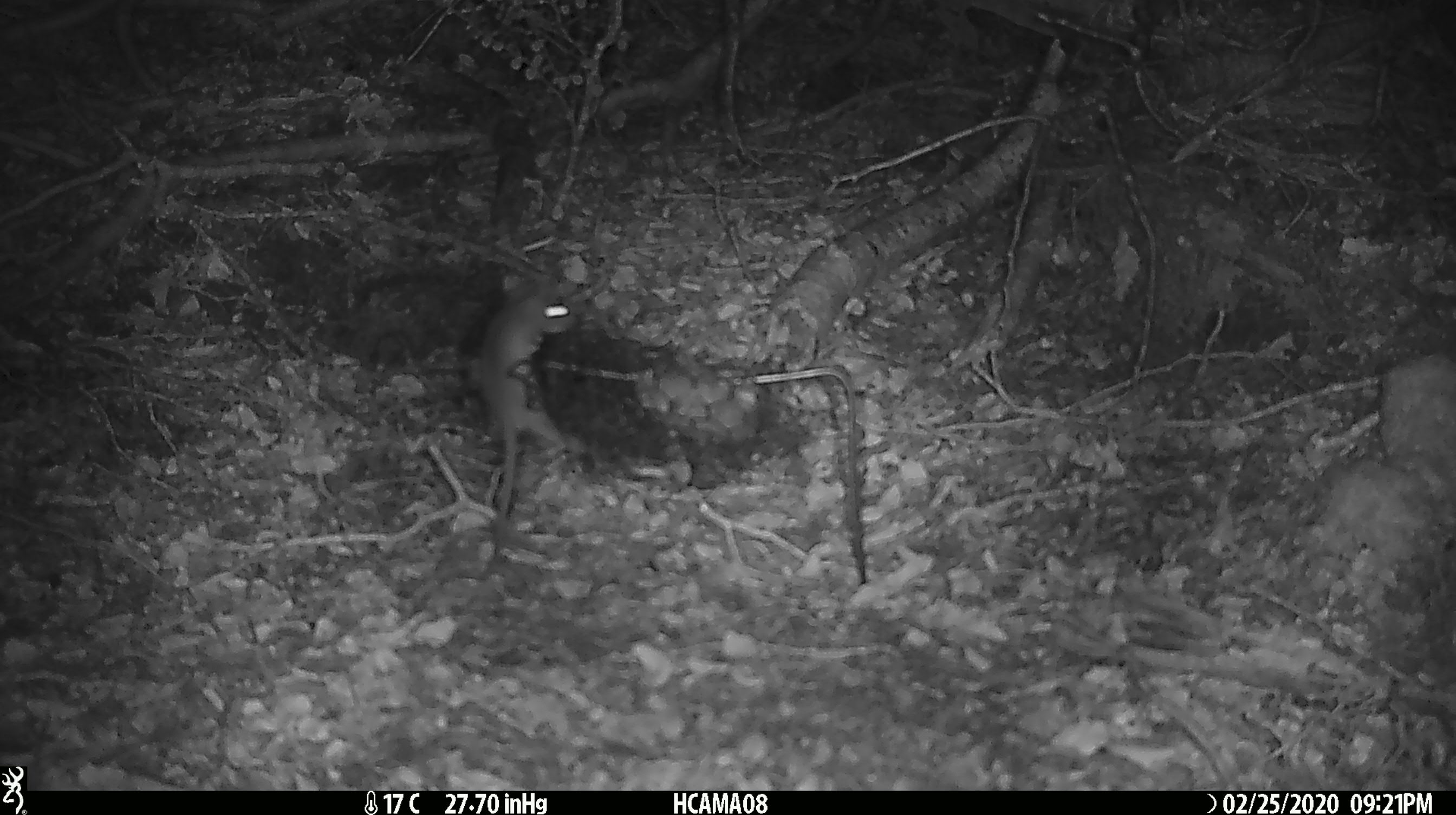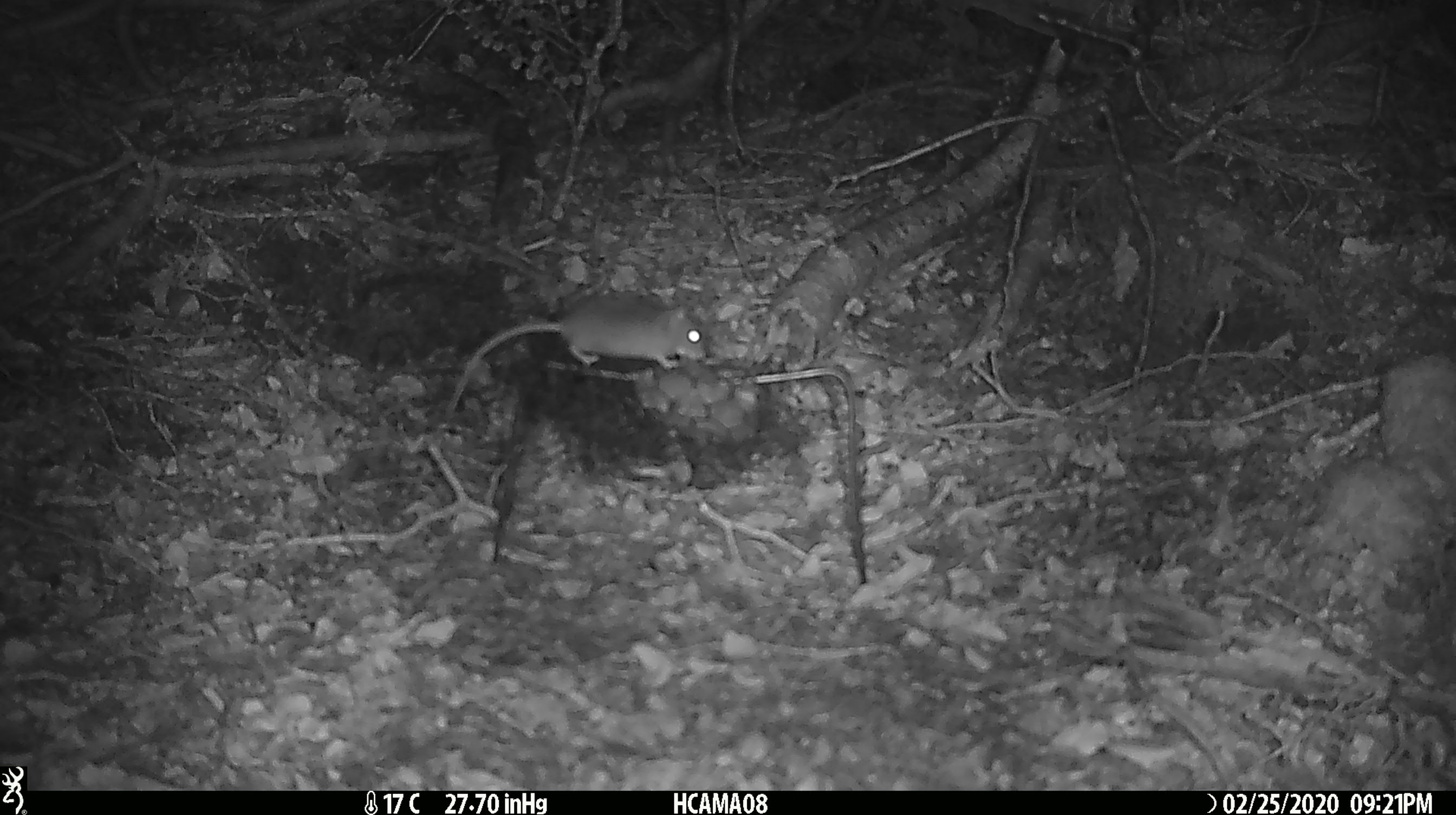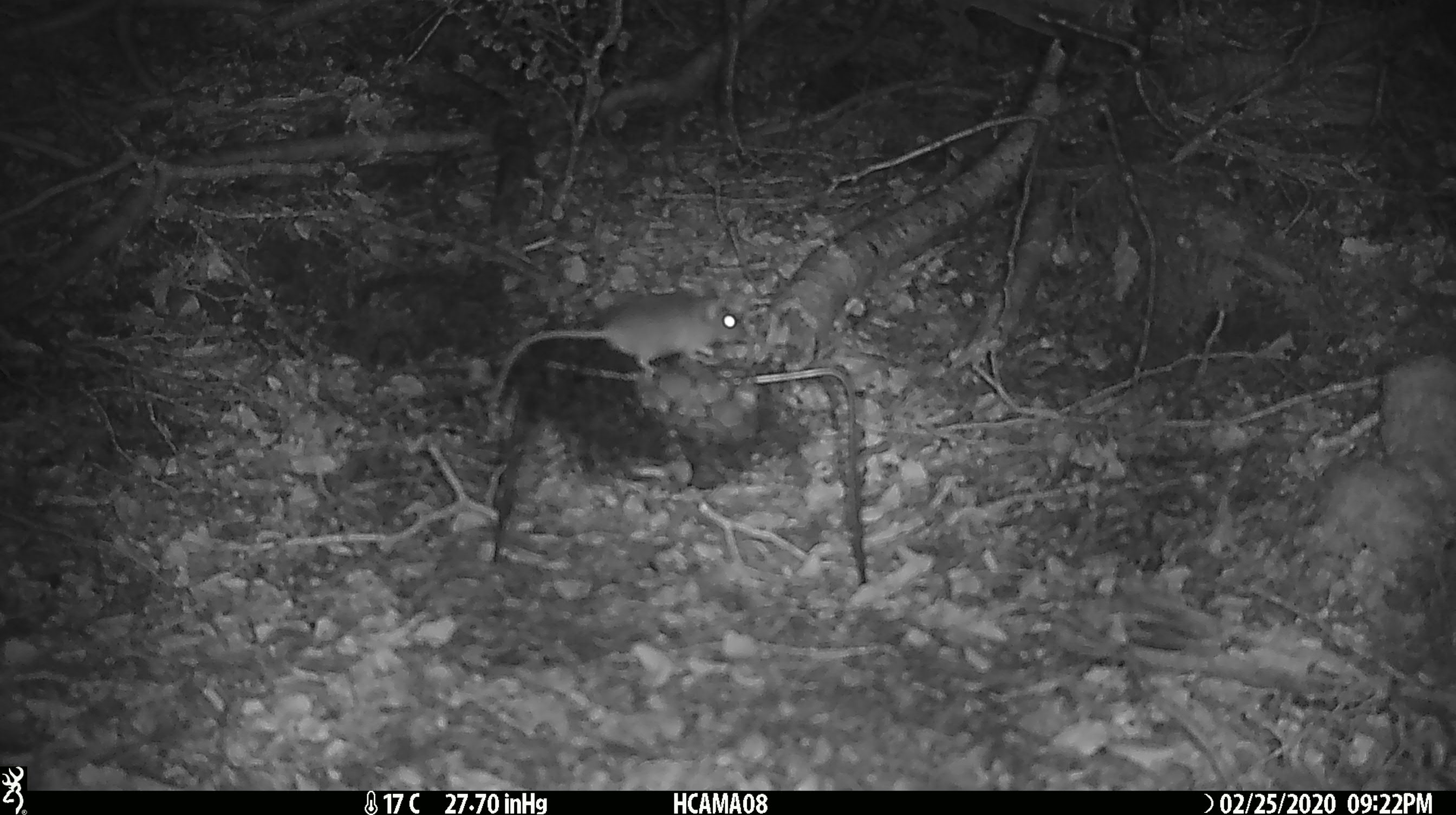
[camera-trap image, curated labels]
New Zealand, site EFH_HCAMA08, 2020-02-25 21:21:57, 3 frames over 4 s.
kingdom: Animalia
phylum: Chordata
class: Mammalia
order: Rodentia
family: Muridae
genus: Mus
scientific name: Mus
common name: mouse